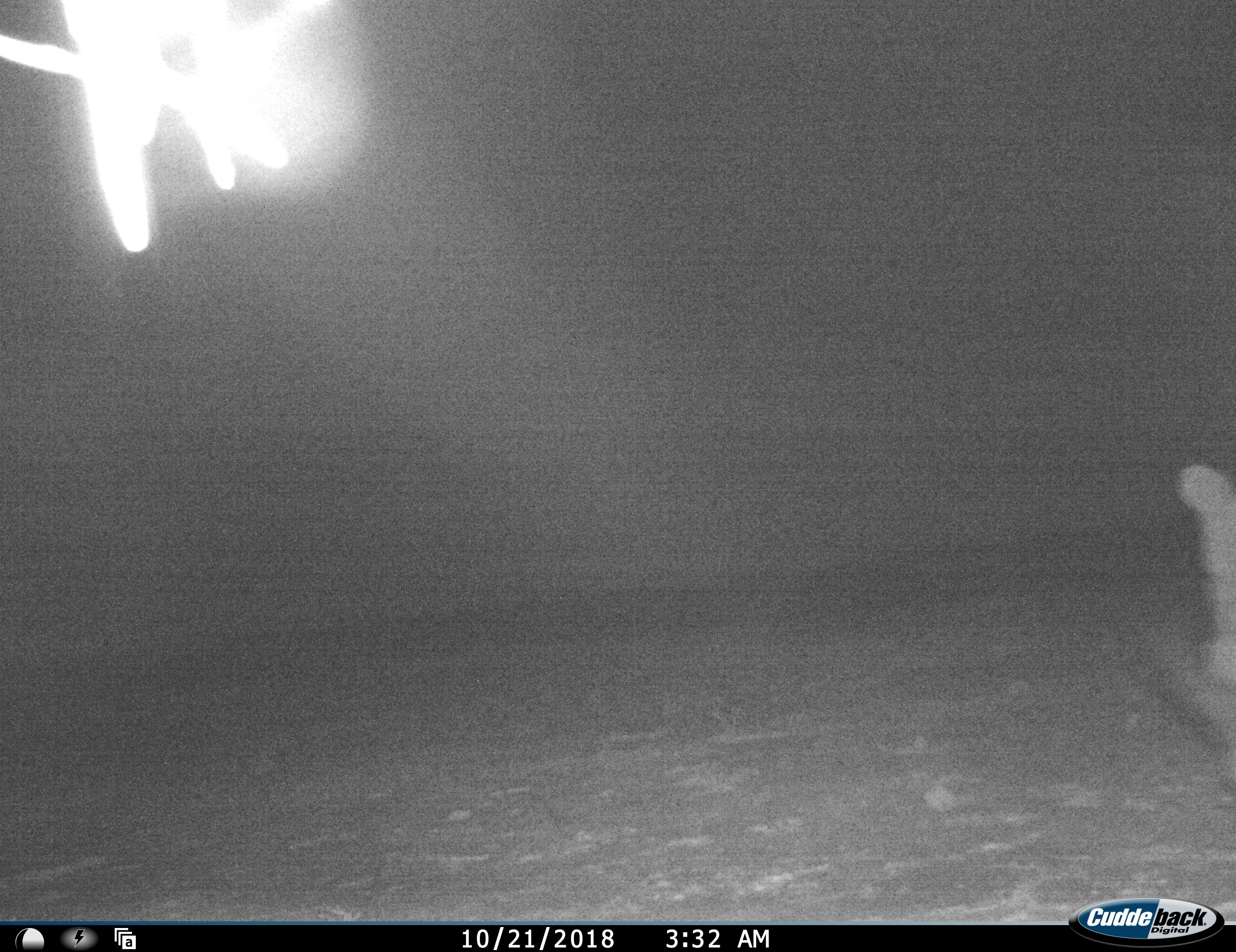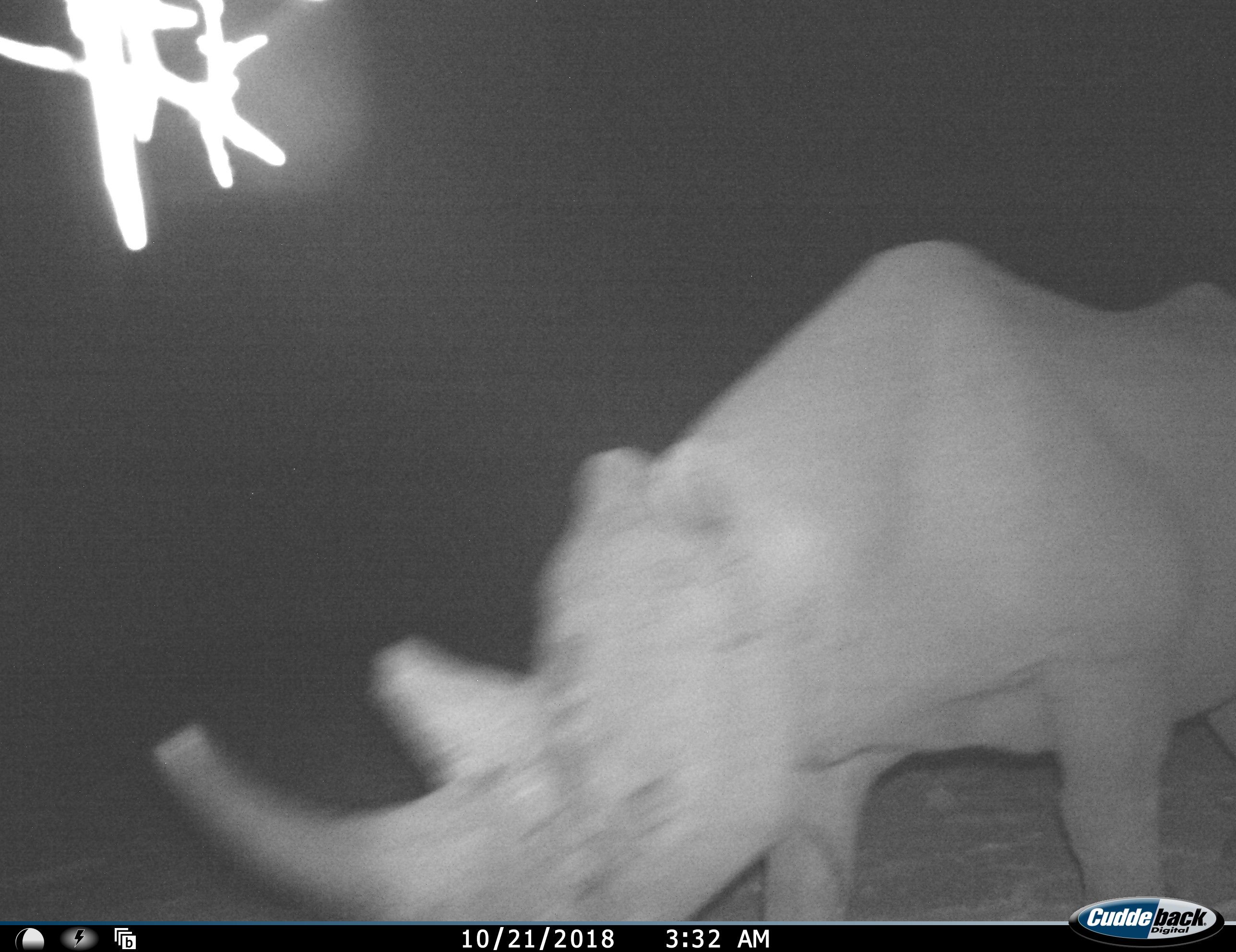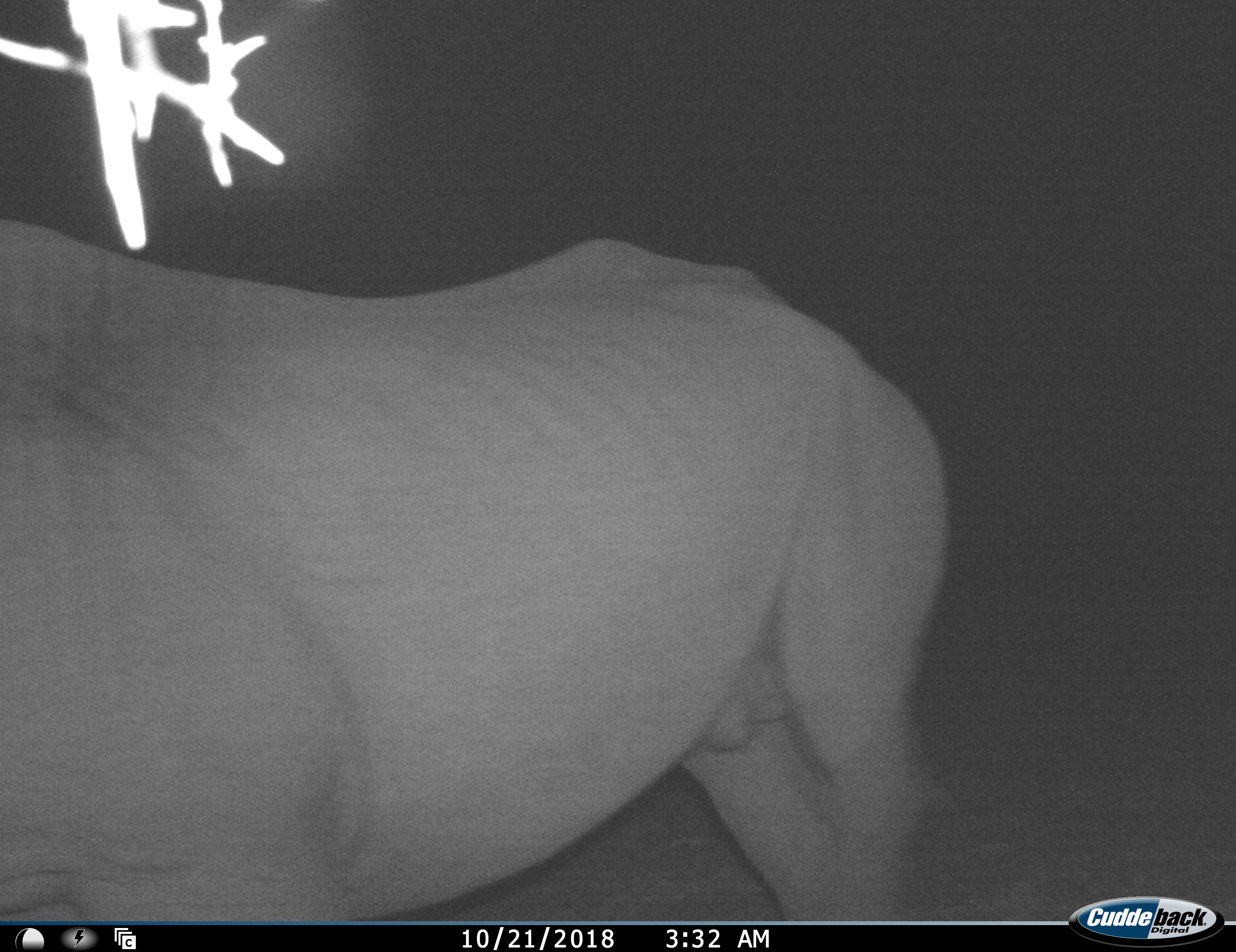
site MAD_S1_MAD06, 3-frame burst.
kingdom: Animalia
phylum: Chordata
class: Mammalia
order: Perissodactyla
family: Rhinocerotidae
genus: Ceratotherium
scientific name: Ceratotherium simum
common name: white rhinoceros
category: rhinoceroswhite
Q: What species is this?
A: Rhinoceroswhite (white rhinoceros) (Ceratotherium simum).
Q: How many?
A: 1.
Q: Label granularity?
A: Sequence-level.